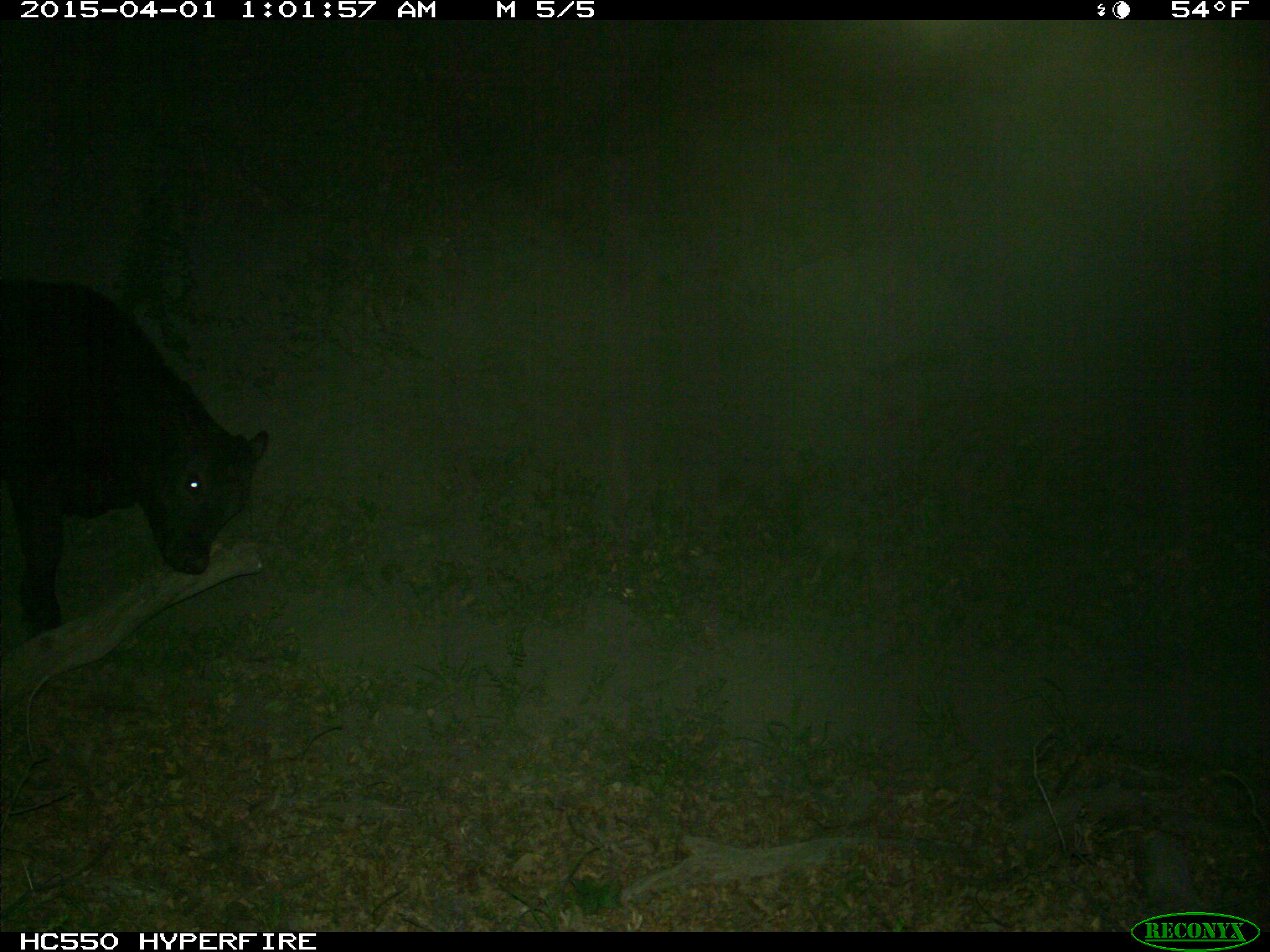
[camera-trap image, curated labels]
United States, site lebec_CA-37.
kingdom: Animalia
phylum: Chordata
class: Mammalia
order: Artiodactyla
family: Bovidae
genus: Bos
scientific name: Bos taurus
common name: domestic cow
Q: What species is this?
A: Bos taurus (domestic cow).